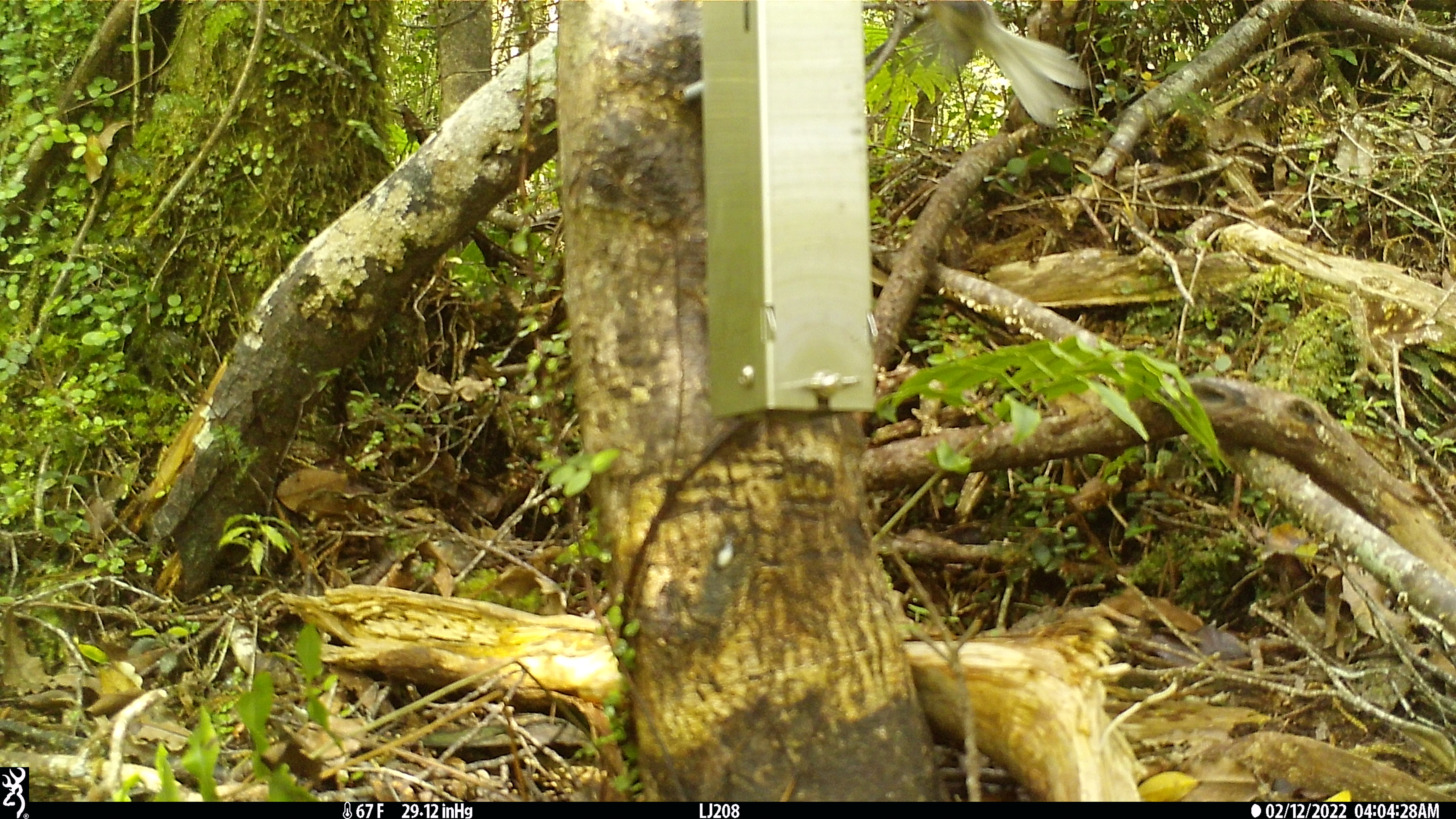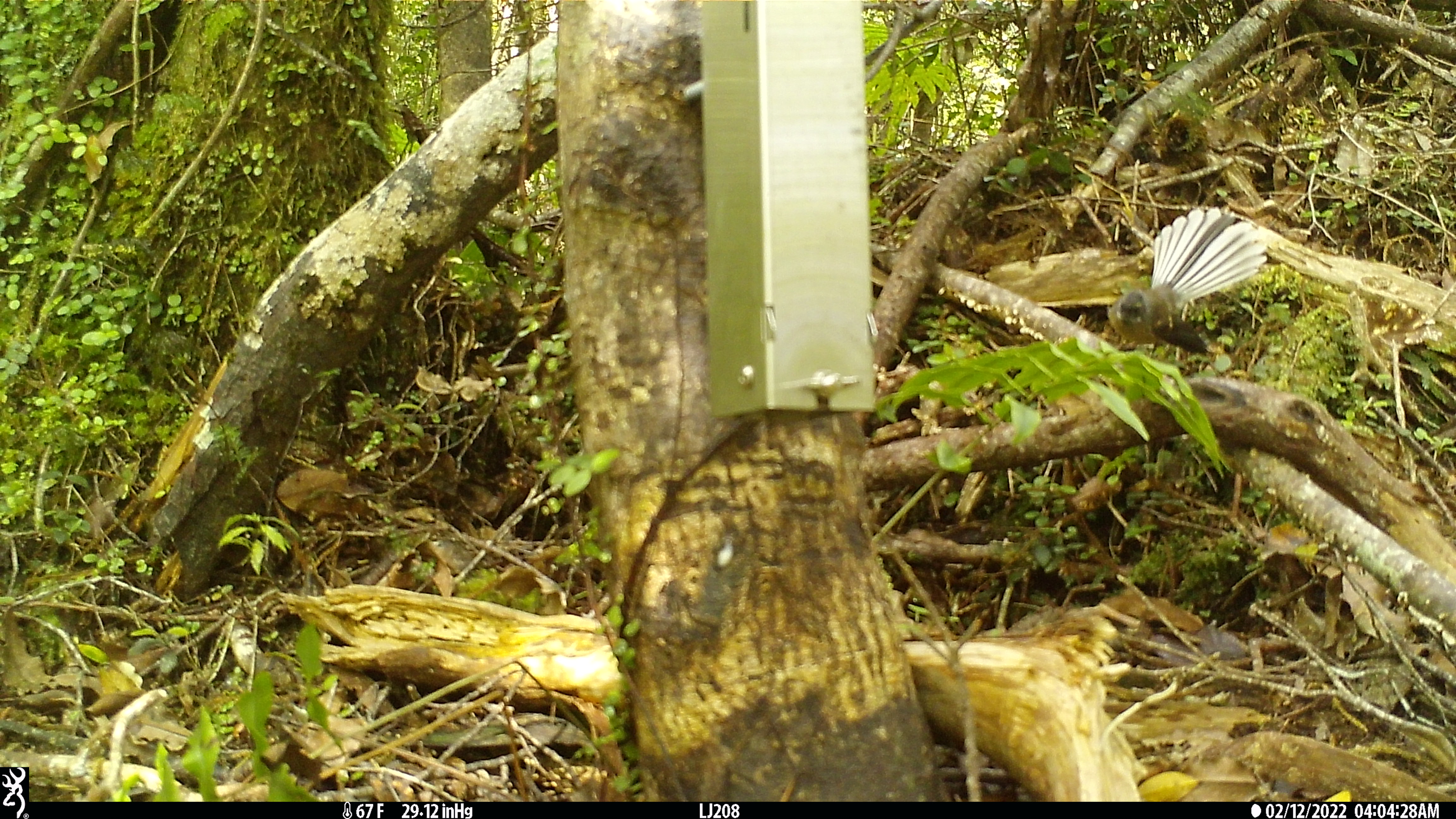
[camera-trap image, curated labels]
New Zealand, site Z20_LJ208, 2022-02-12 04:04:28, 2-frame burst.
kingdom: Animalia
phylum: Chordata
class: Aves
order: Passeriformes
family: Rhipiduridae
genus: Rhipidura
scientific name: Rhipidura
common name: fantails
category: fantail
Fantail (fantails) (Rhipidura).